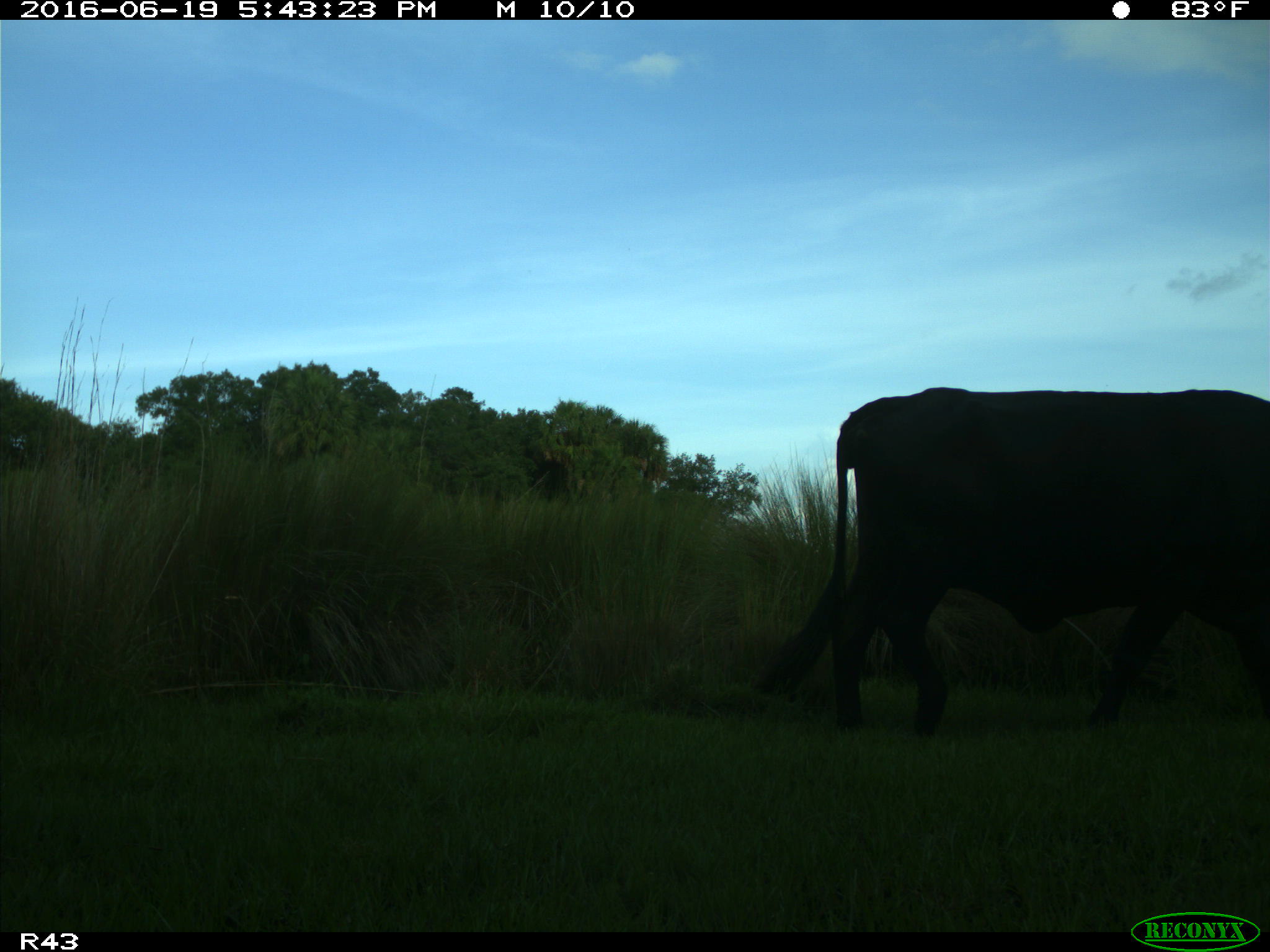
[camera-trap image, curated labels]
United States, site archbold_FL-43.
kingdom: Animalia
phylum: Chordata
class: Mammalia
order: Artiodactyla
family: Bovidae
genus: Bos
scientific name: Bos taurus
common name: domestic cow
Bos taurus (domestic cow).